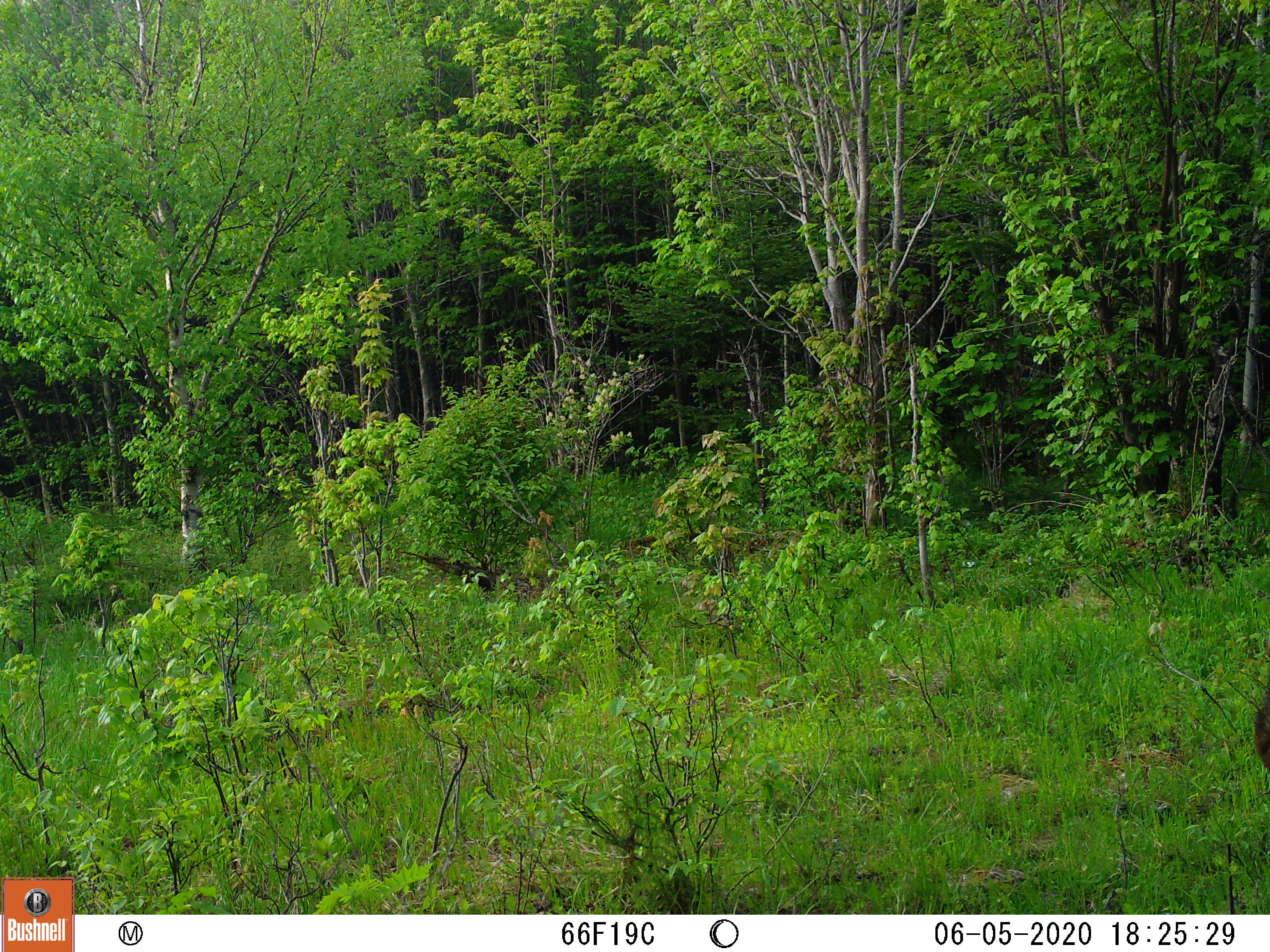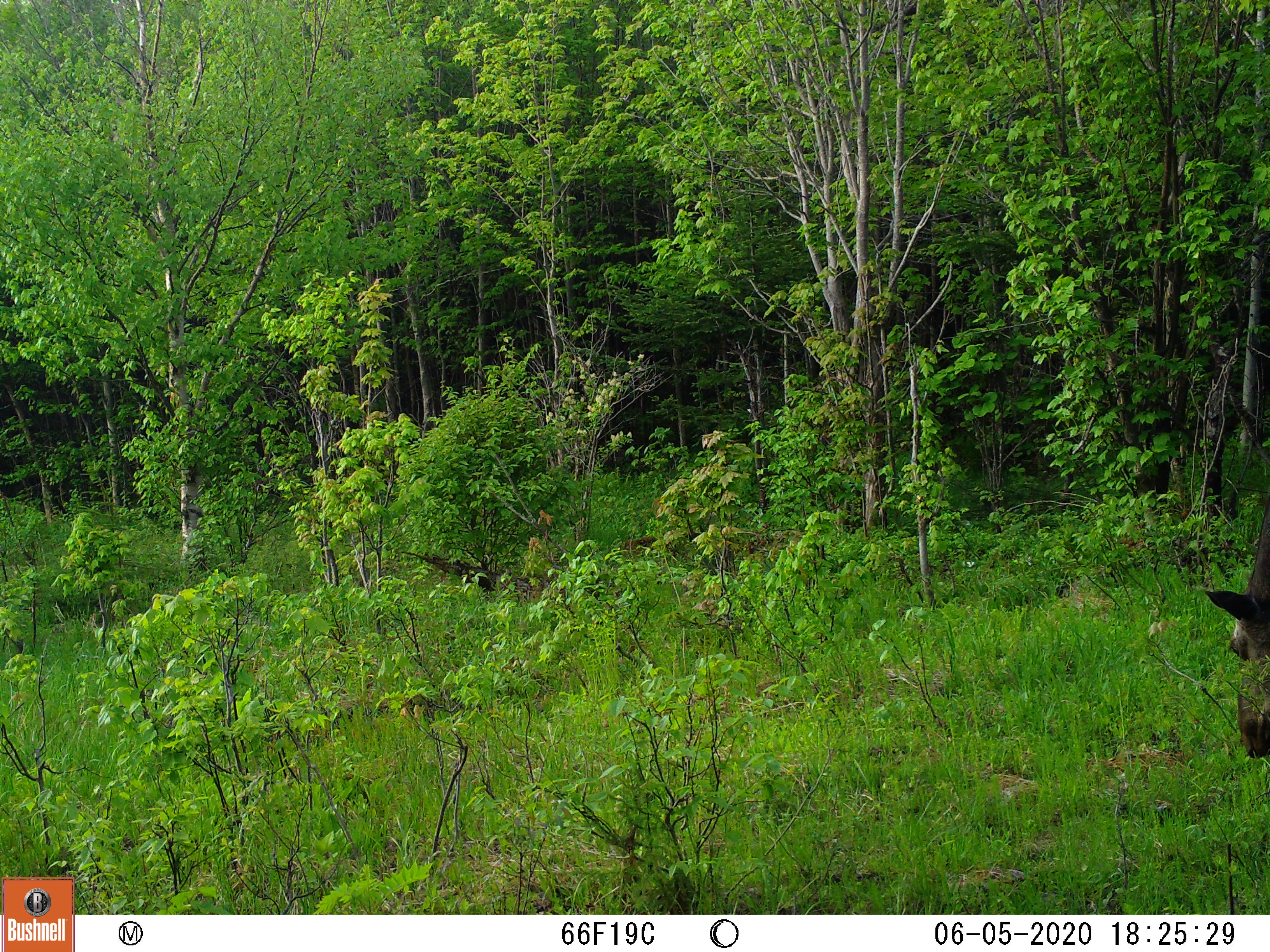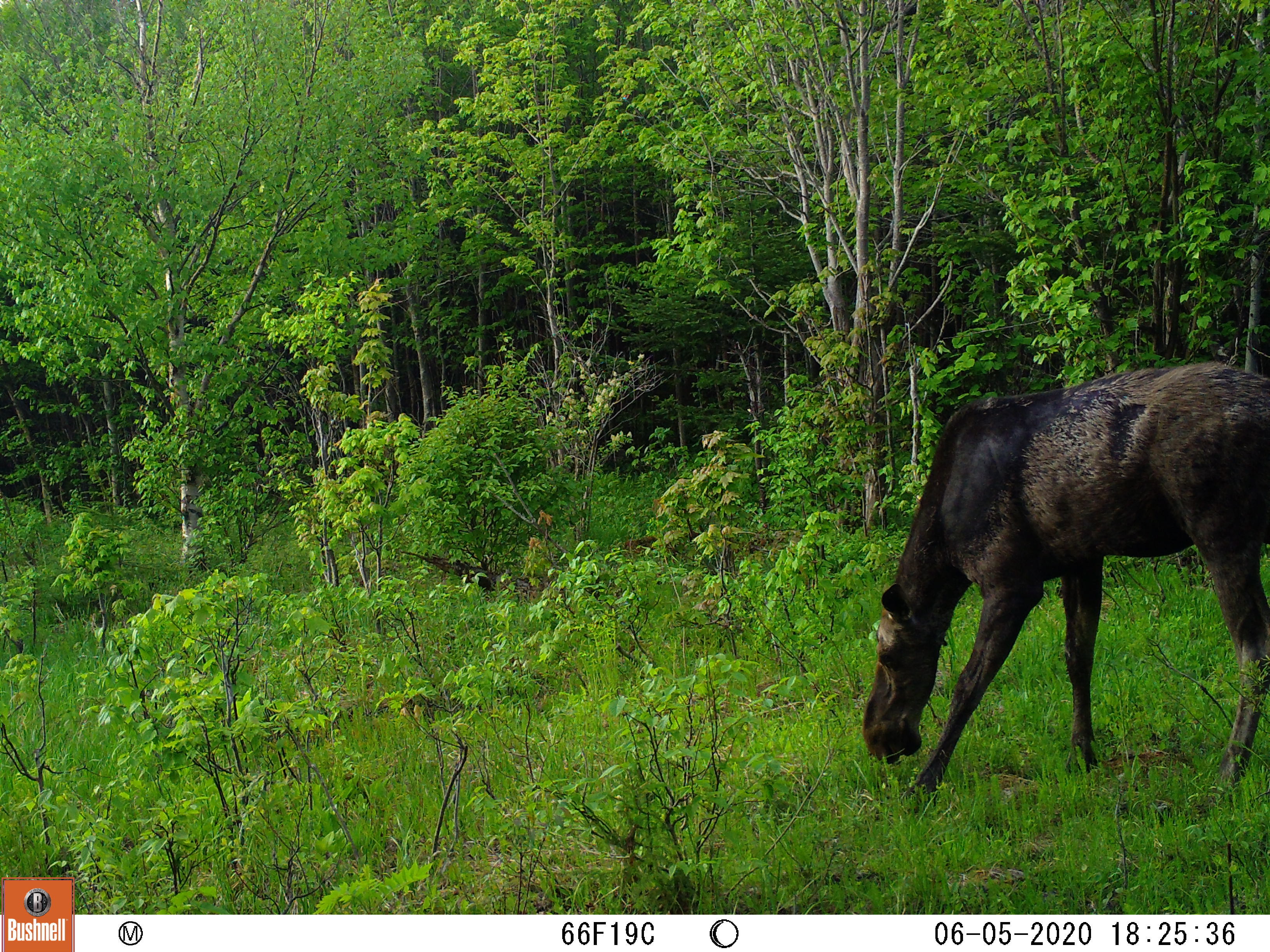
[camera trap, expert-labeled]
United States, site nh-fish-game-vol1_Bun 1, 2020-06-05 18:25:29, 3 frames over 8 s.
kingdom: Animalia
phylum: Chordata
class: Mammalia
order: Artiodactyla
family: Cervidae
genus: Alces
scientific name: Alces alces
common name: moose